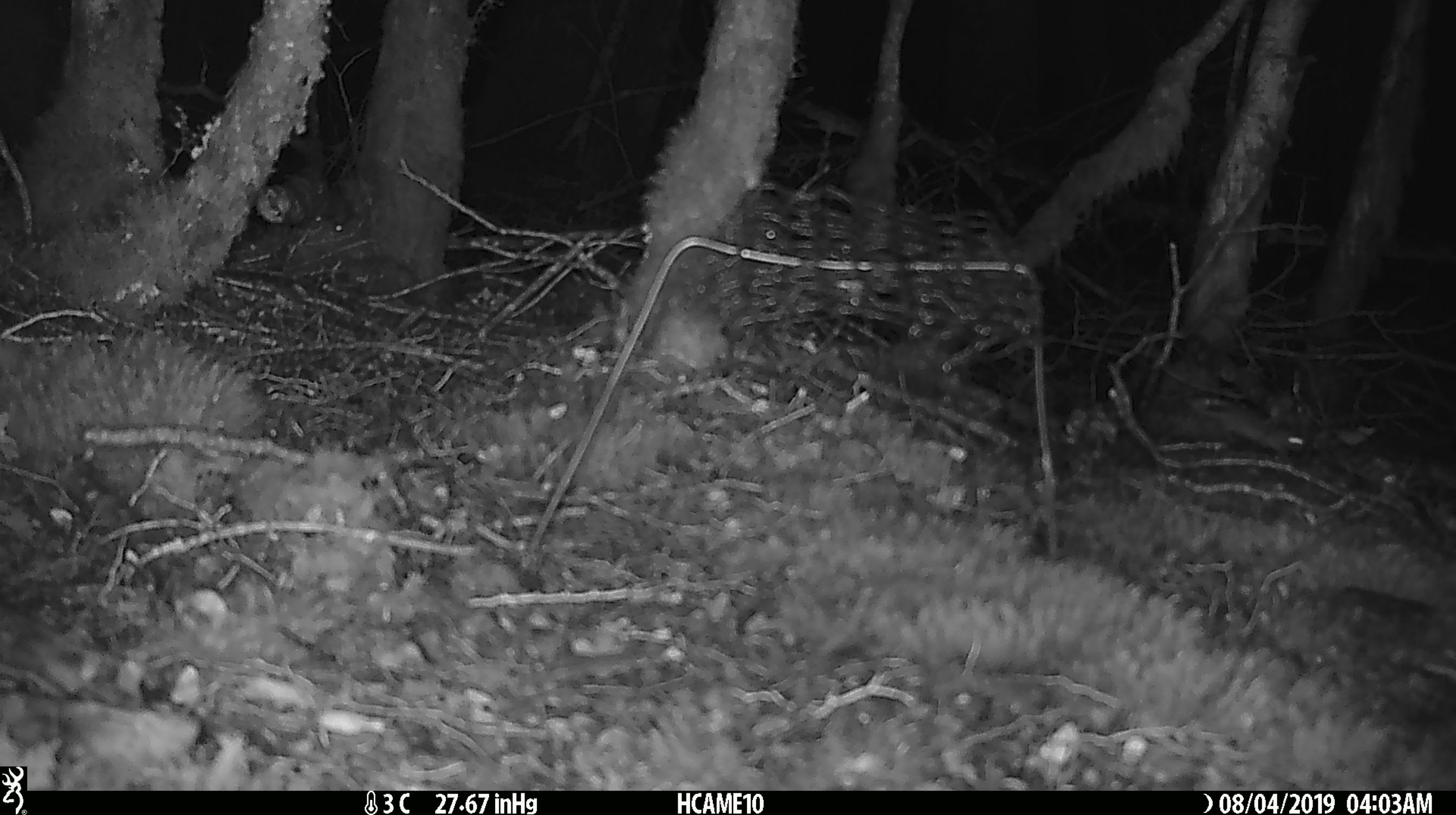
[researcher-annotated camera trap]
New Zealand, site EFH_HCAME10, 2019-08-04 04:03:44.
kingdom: Animalia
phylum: Chordata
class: Mammalia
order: Rodentia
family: Muridae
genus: Mus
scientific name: Mus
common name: mouse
Mouse (Mus).